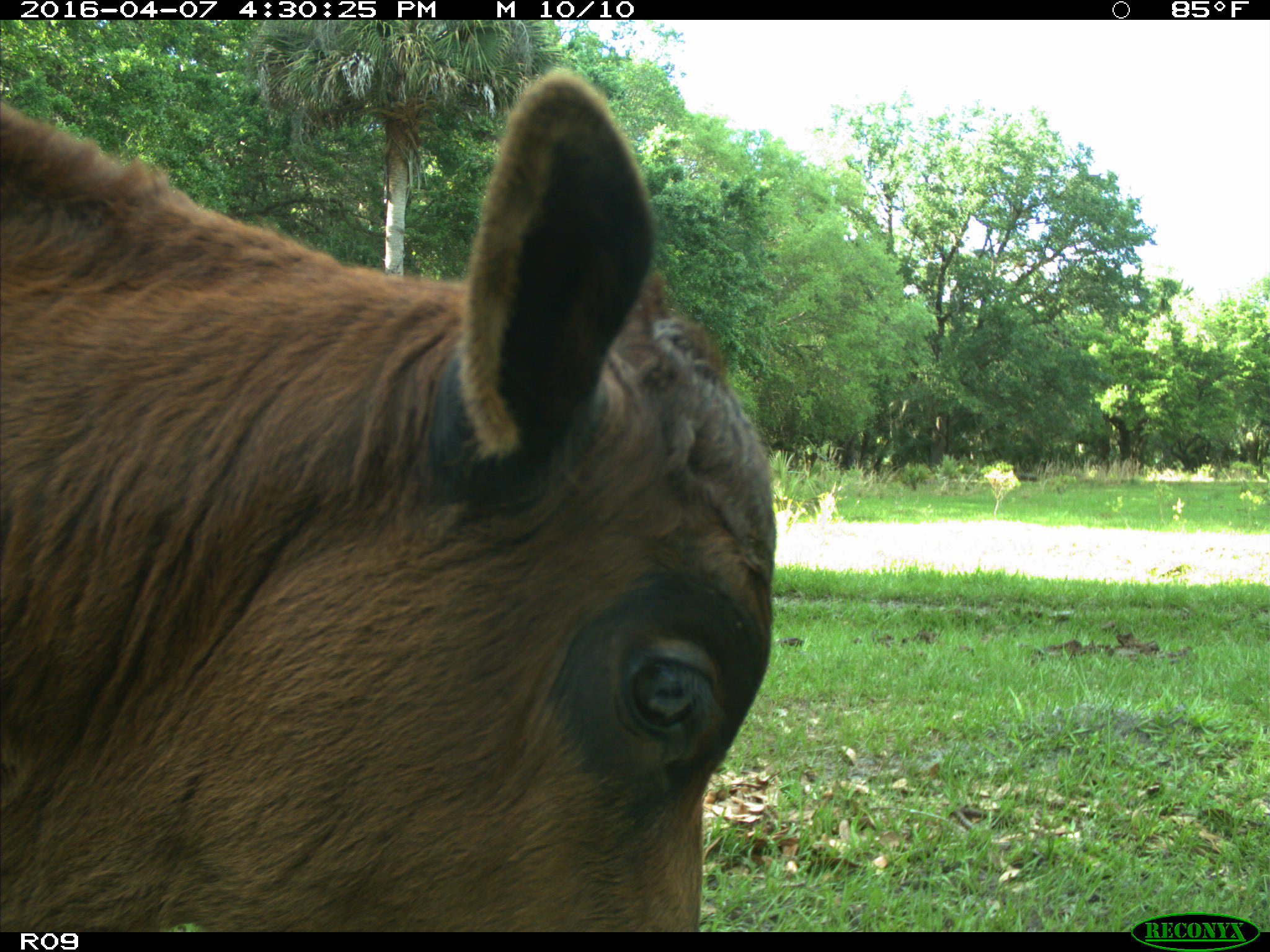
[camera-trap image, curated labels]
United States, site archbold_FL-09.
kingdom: Animalia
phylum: Chordata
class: Mammalia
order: Artiodactyla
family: Bovidae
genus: Bos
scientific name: Bos taurus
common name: domestic cow